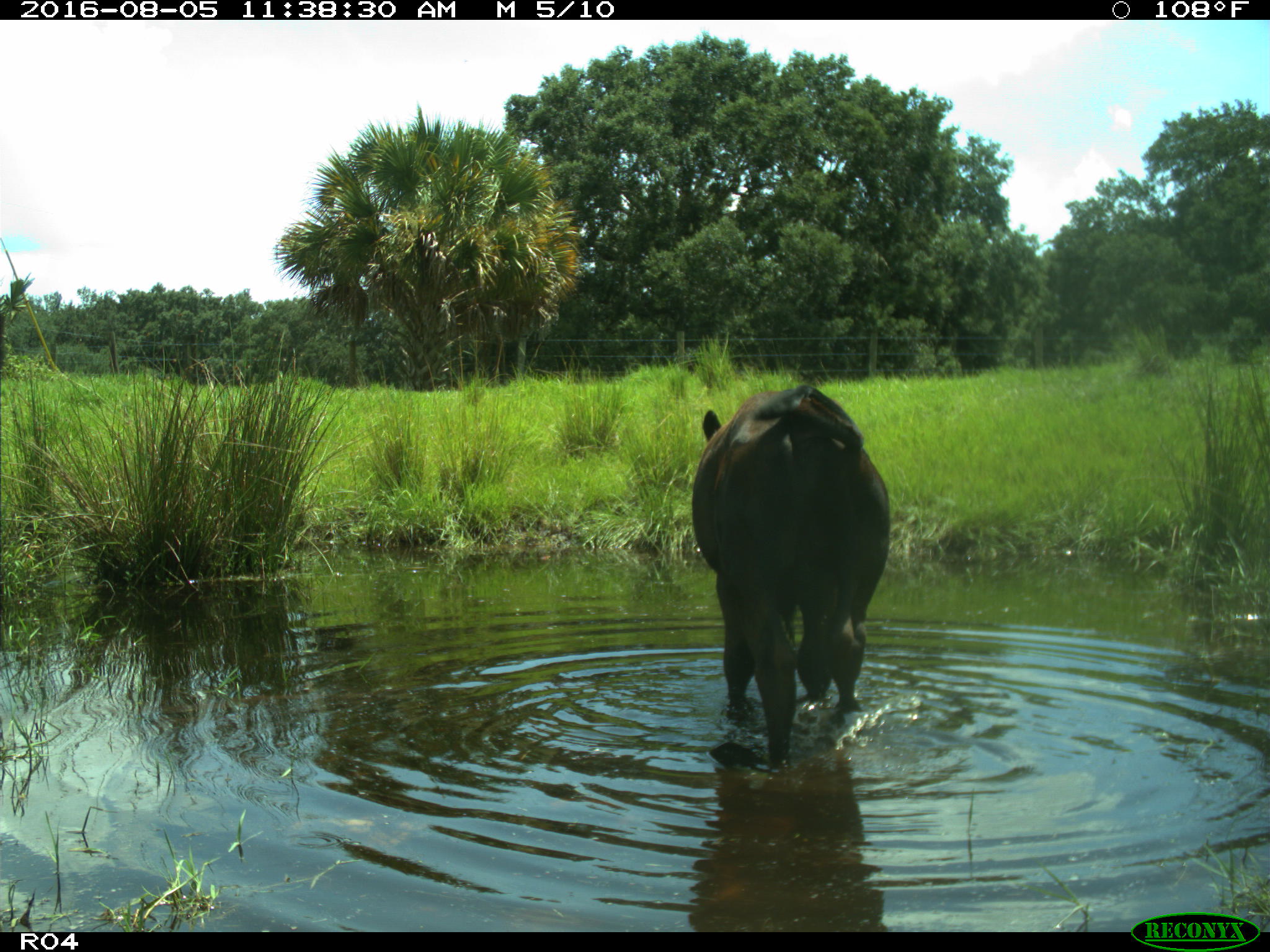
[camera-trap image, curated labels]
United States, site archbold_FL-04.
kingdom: Animalia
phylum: Chordata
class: Mammalia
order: Artiodactyla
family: Bovidae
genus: Bos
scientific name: Bos taurus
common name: domestic cow